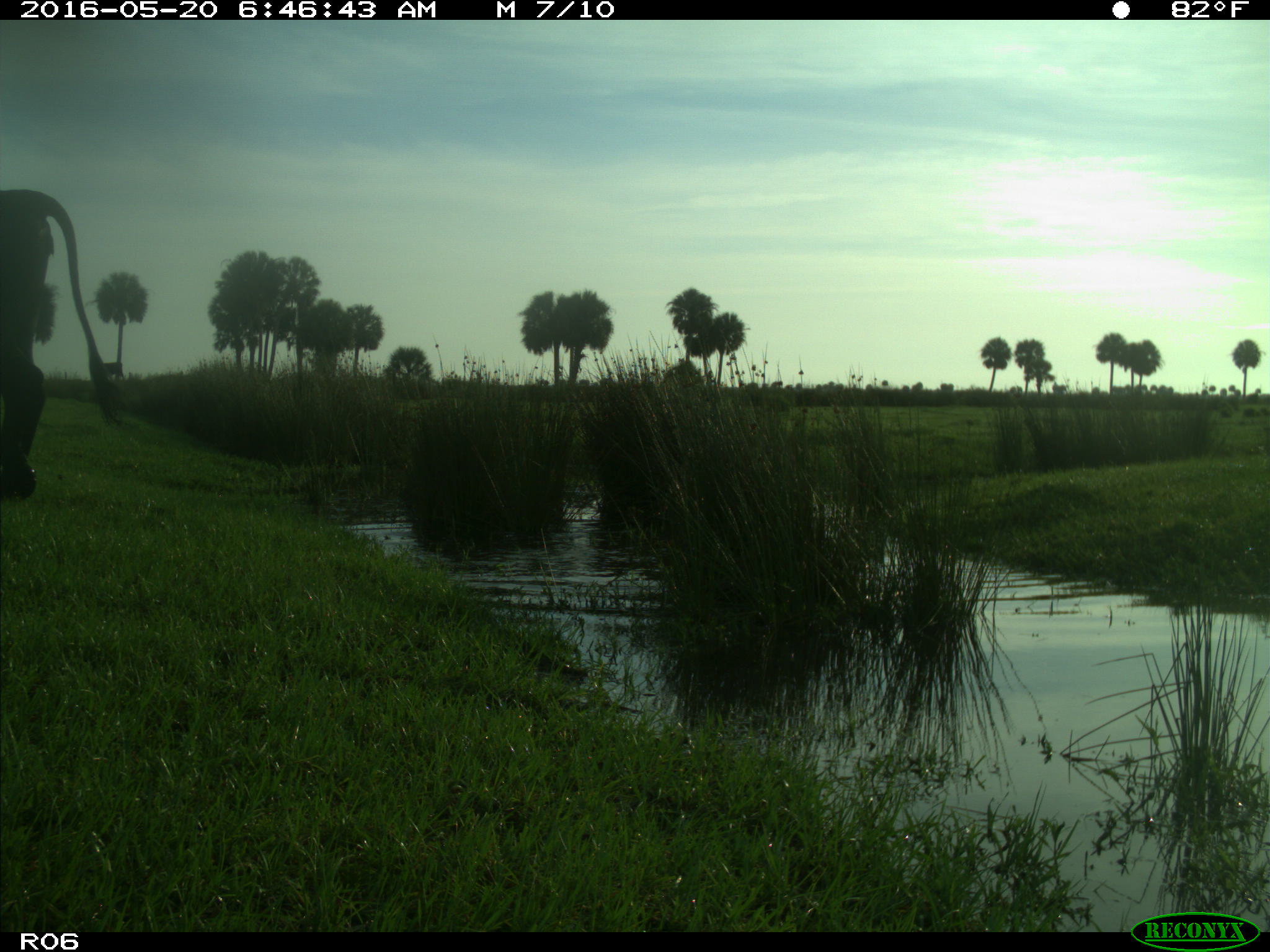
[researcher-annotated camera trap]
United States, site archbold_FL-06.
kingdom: Animalia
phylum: Chordata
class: Mammalia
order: Artiodactyla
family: Bovidae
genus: Bos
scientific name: Bos taurus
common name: domestic cow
Bos taurus (domestic cow).